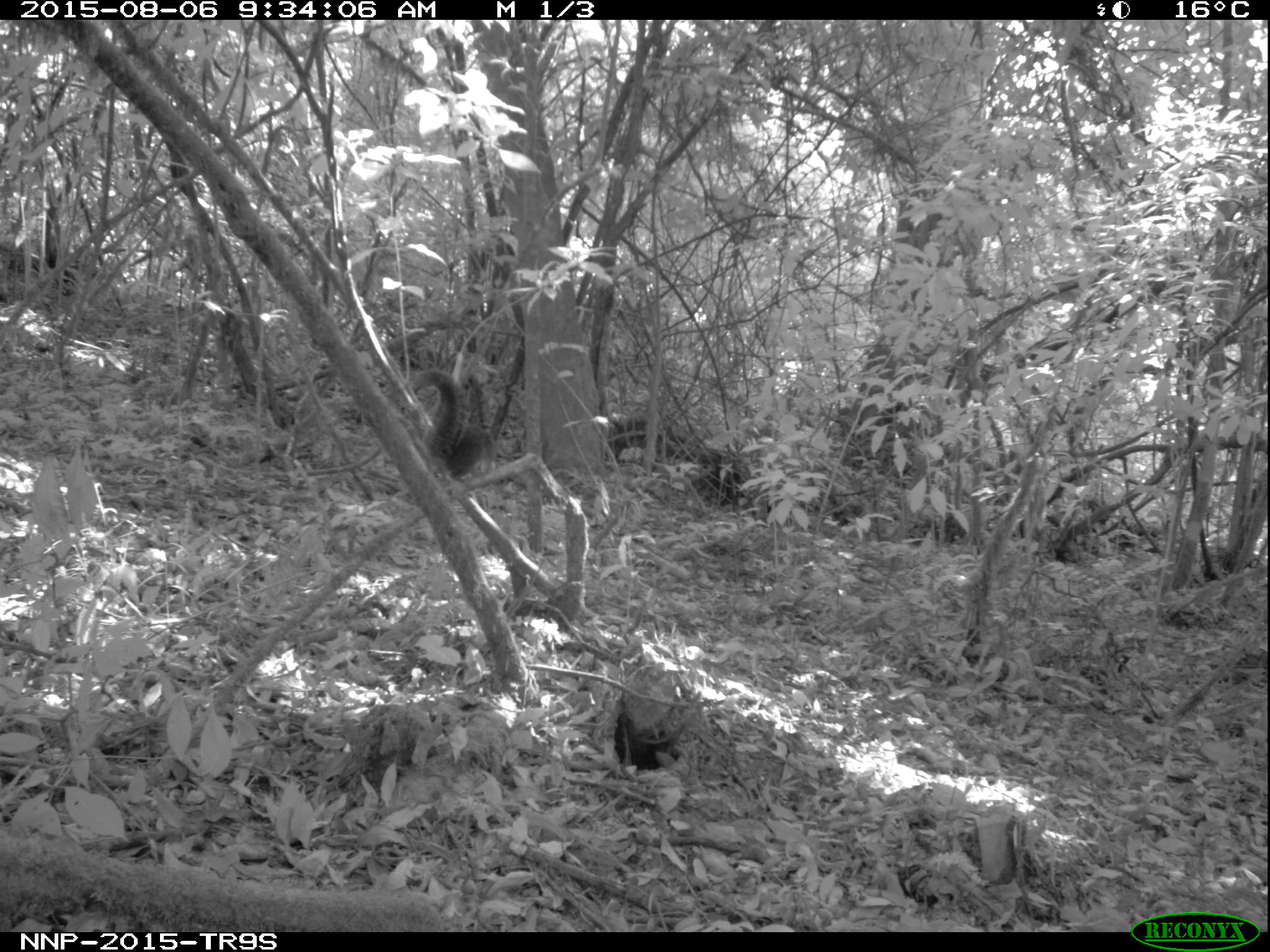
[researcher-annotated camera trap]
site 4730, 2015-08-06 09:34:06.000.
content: unidentified animal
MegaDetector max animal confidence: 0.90